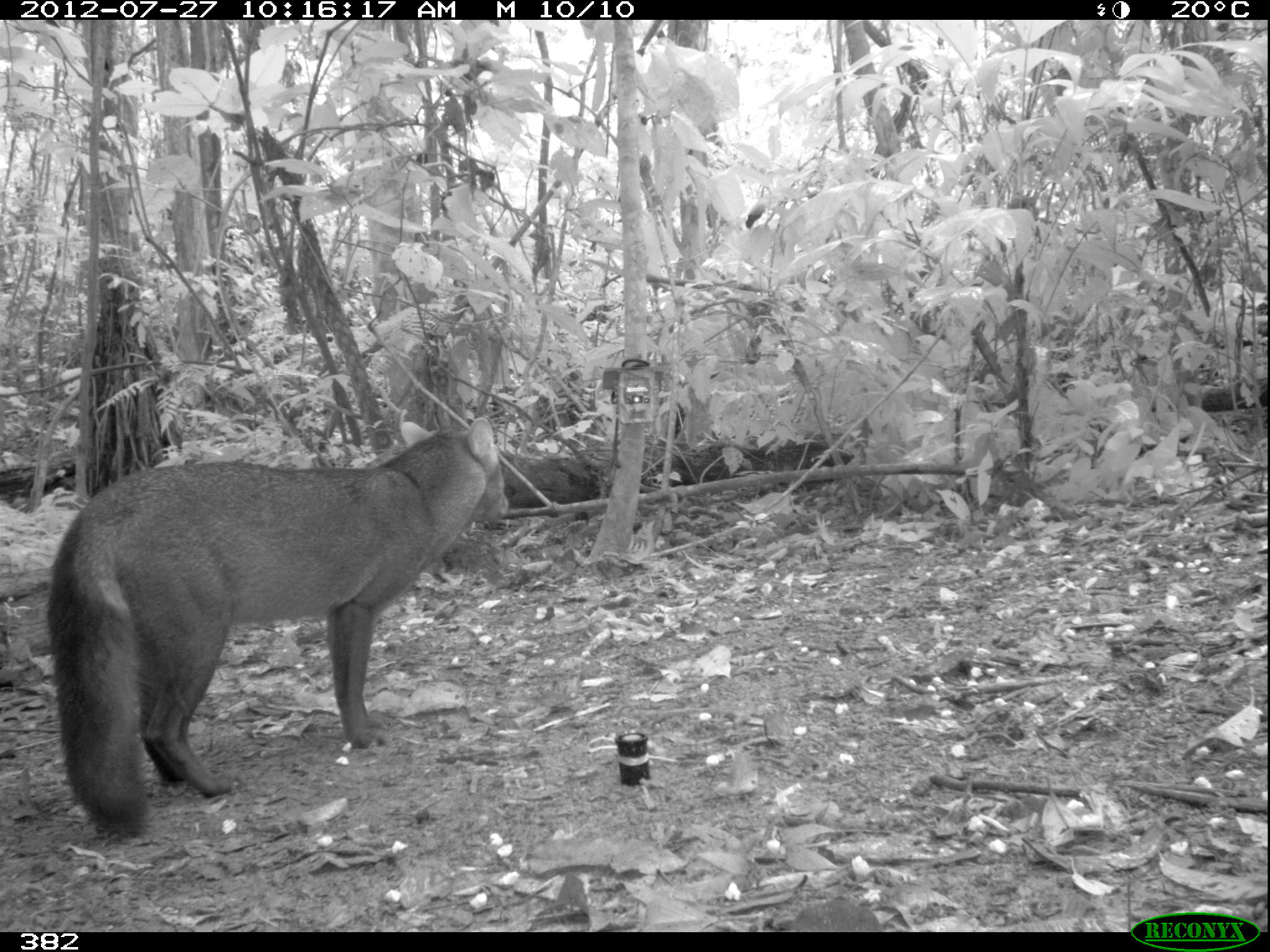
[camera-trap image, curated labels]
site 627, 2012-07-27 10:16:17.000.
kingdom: Animalia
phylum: Chordata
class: Mammalia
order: Carnivora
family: Canidae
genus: Atelocynus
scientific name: Atelocynus microtis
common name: short-eared dog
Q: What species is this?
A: Atelocynus microtis (short-eared dog).